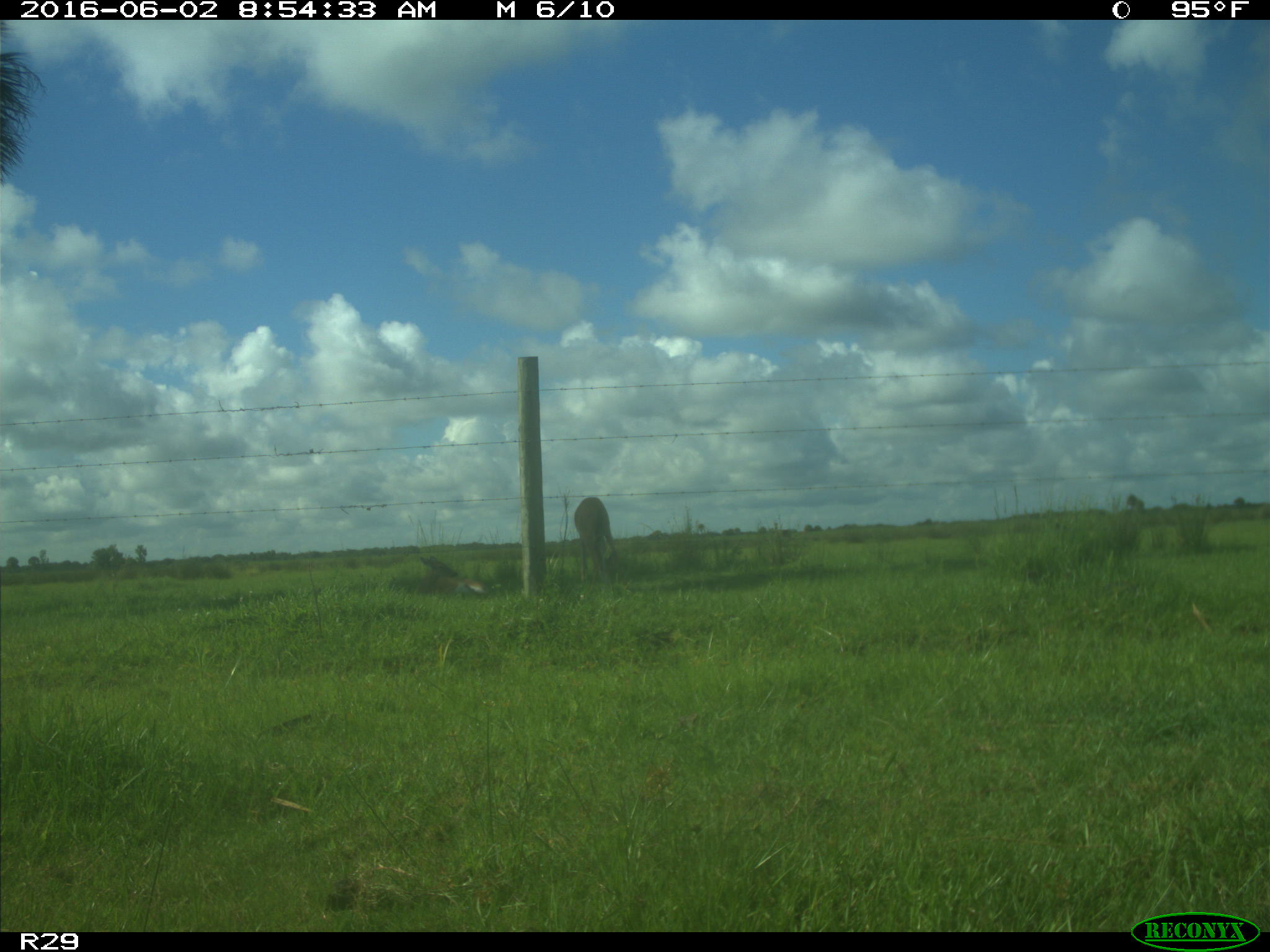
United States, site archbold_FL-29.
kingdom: Animalia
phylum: Chordata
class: Mammalia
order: Artiodactyla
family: Cervidae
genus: Odocoileus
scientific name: Odocoileus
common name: deer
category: unidentified deer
Unidentified deer (deer) (Odocoileus).